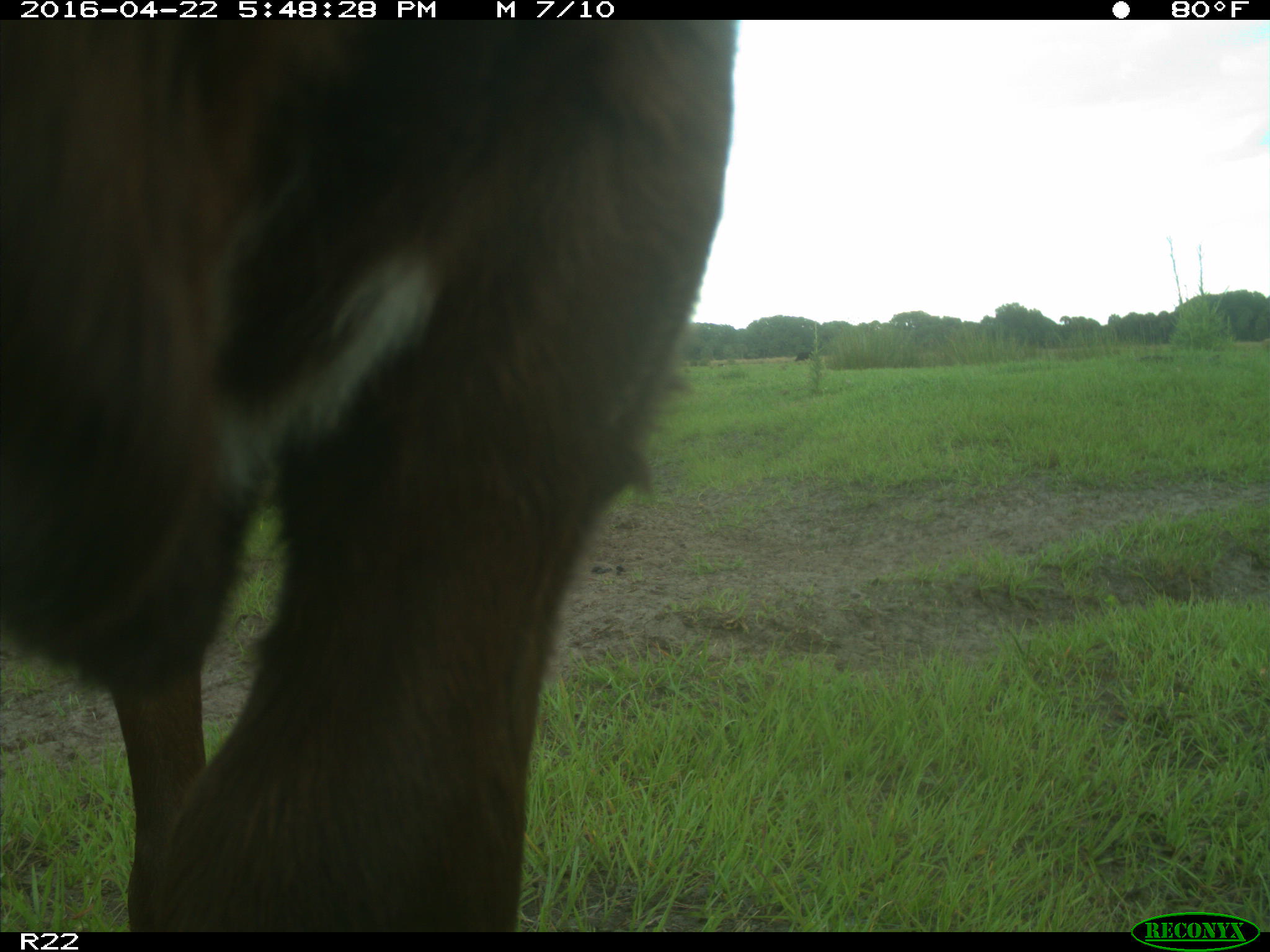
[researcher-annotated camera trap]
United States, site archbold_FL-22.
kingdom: Animalia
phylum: Chordata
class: Mammalia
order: Artiodactyla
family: Bovidae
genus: Bos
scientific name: Bos taurus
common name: domestic cow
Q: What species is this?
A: Bos taurus (domestic cow).